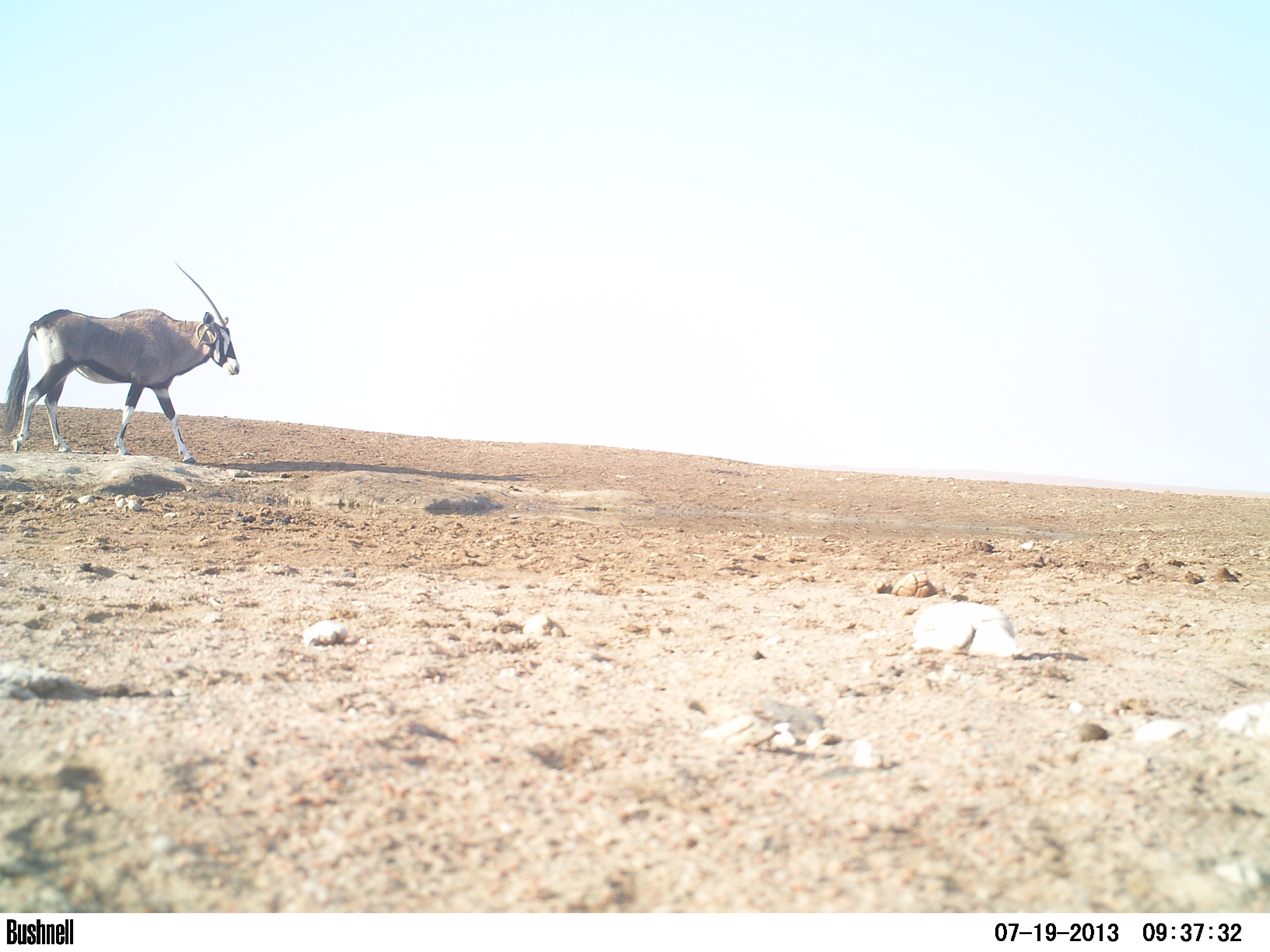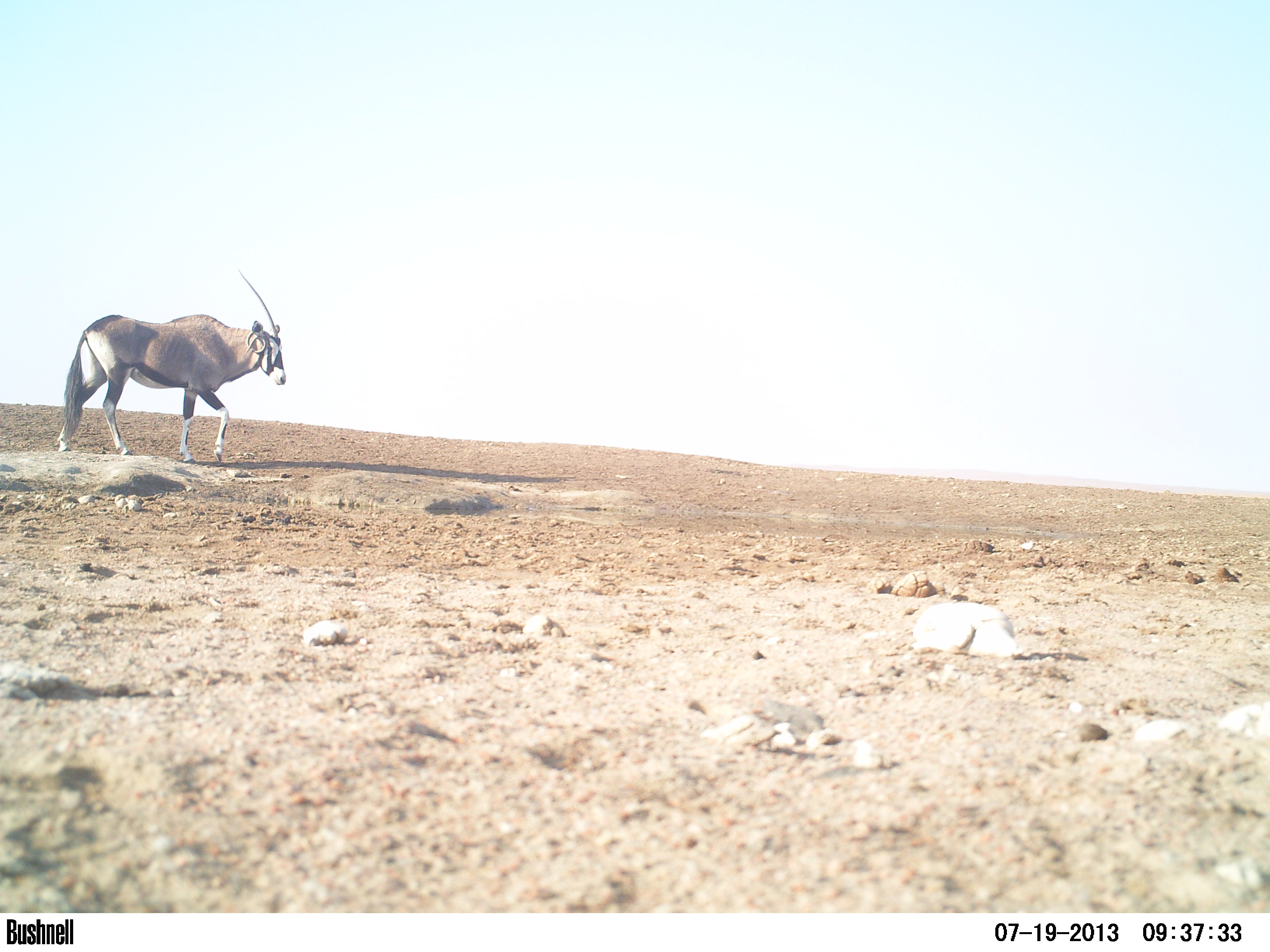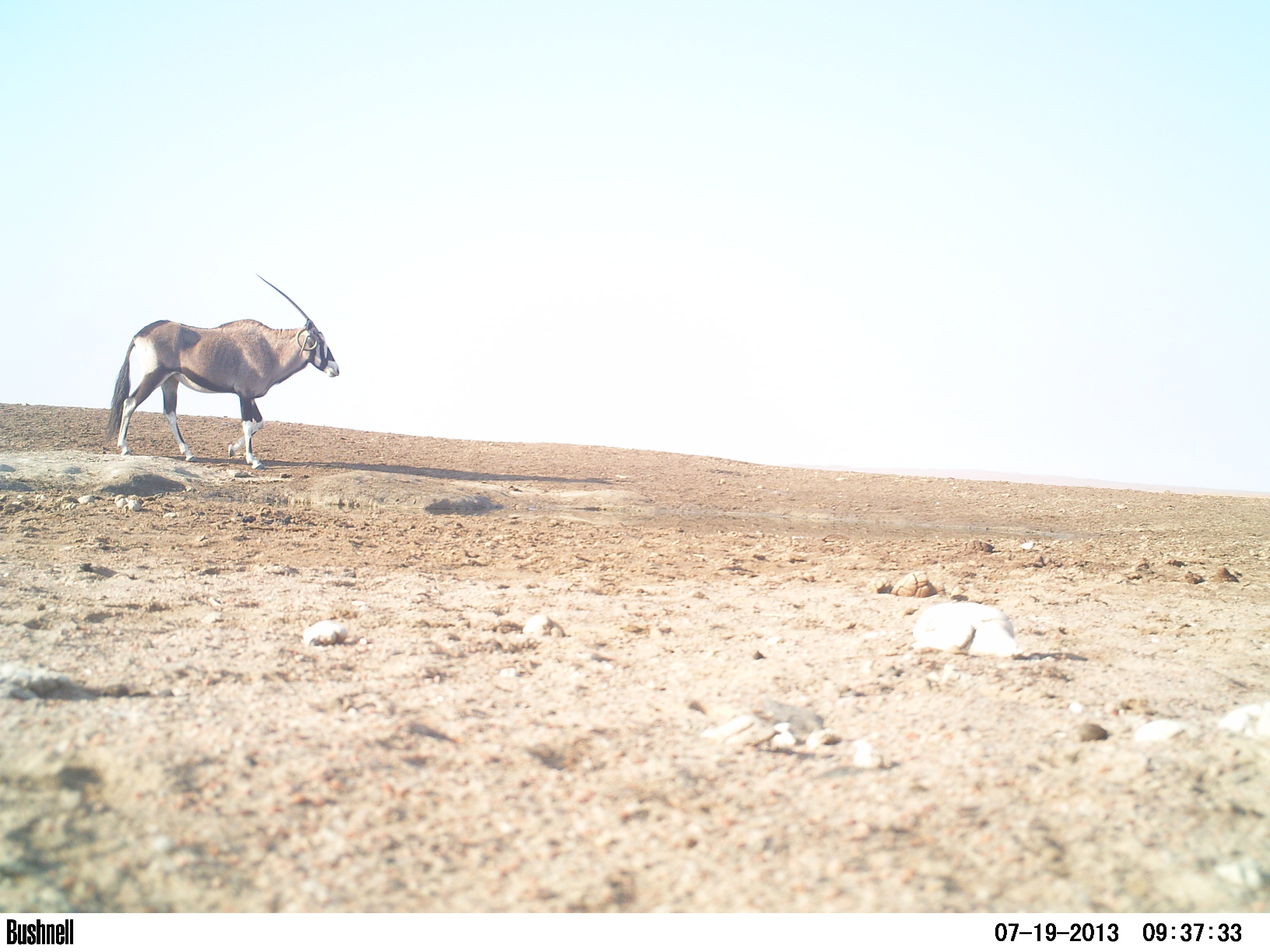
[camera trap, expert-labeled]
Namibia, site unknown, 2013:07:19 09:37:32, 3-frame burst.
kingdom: Animalia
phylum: Chordata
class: Mammalia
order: Artiodactyla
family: Bovidae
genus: Oryx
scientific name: Oryx gazella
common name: gemsbok